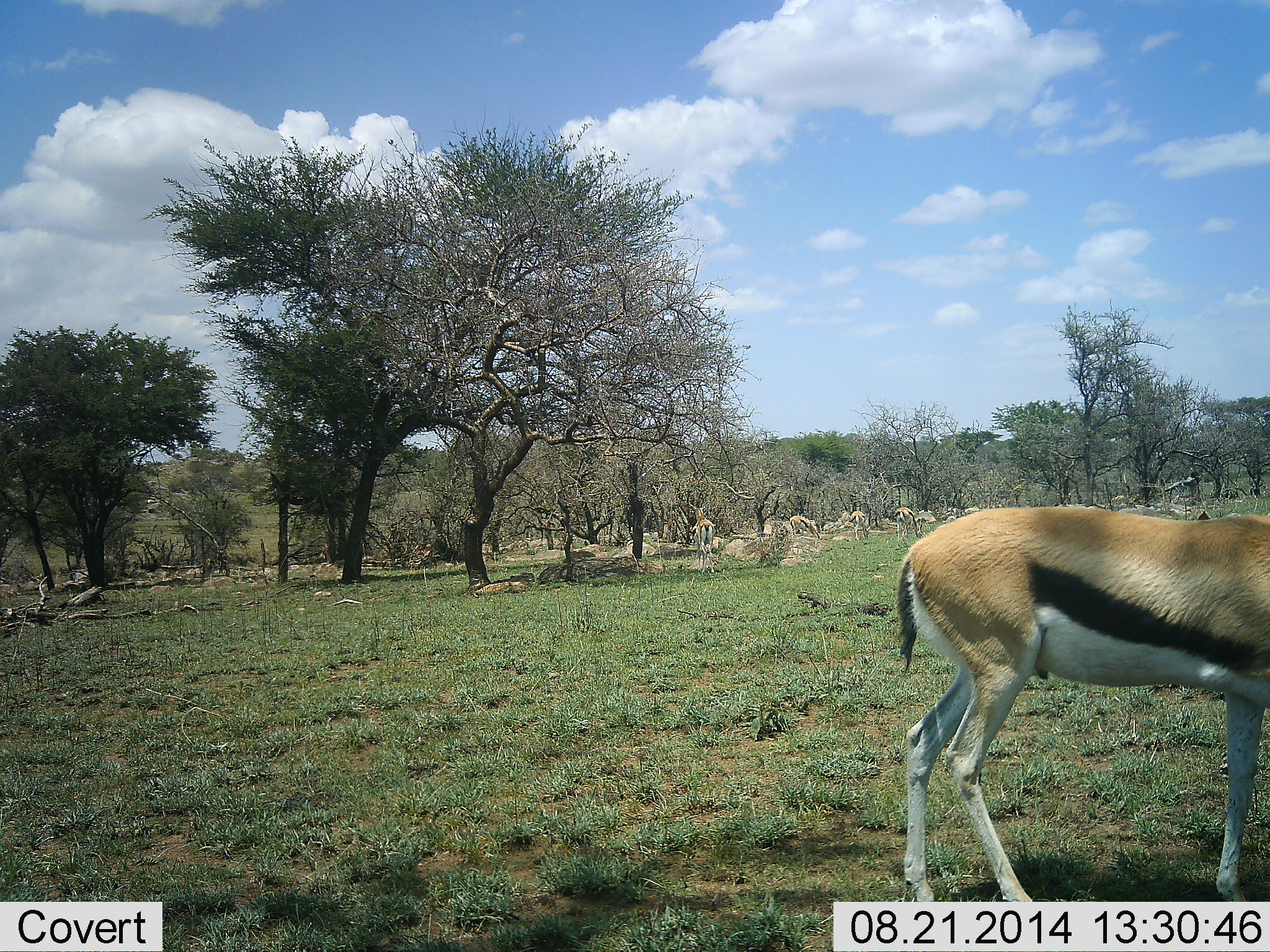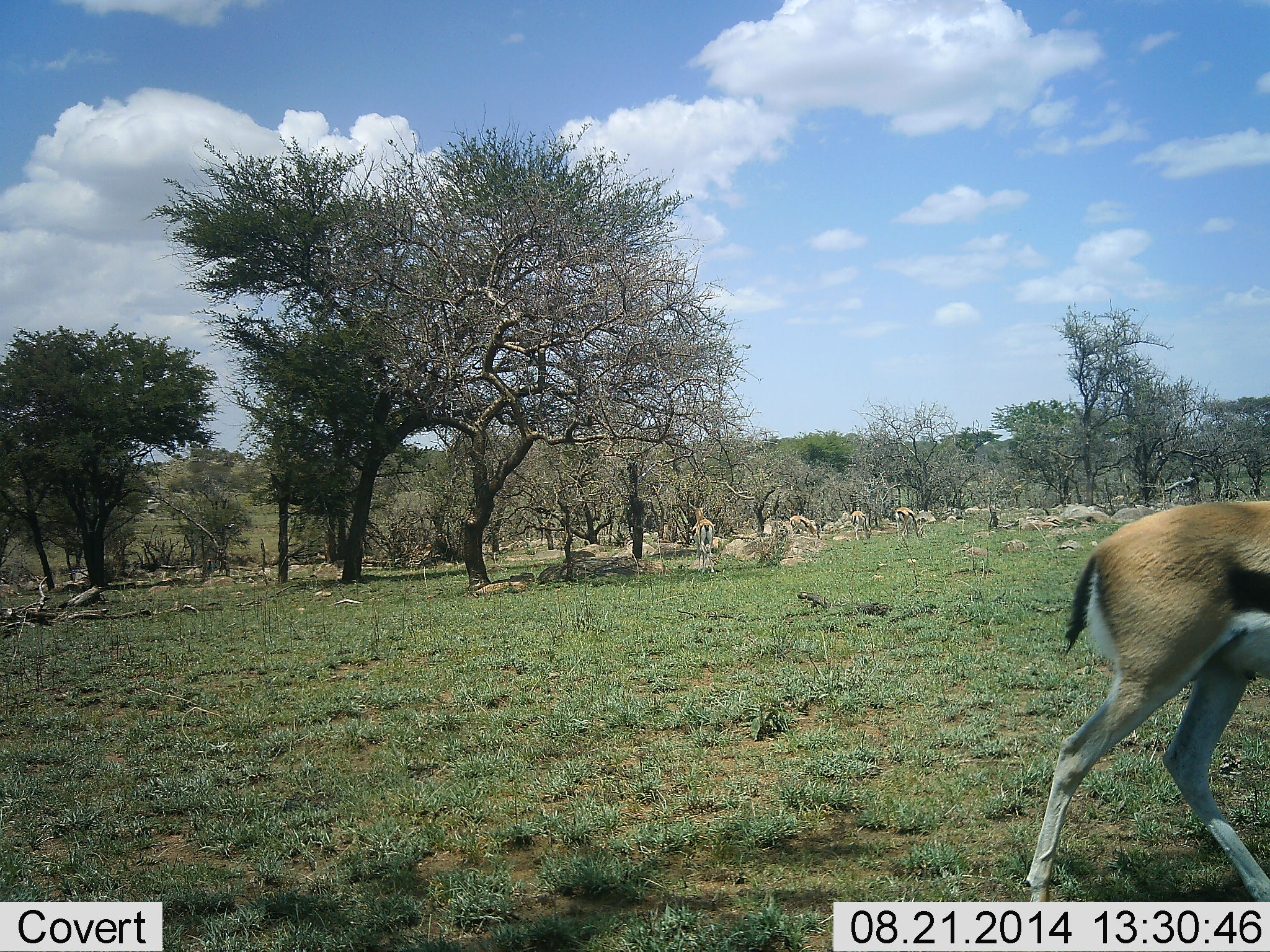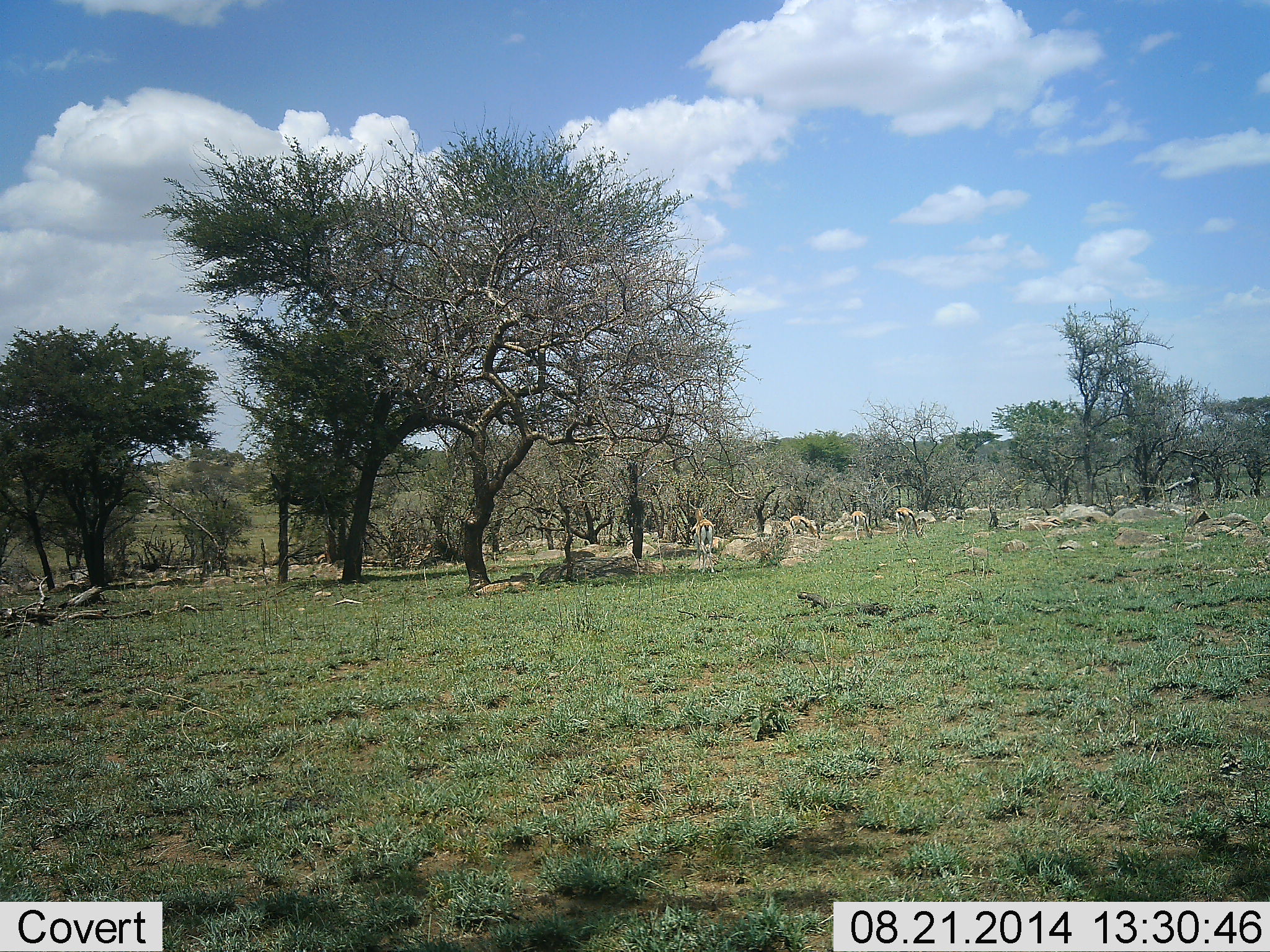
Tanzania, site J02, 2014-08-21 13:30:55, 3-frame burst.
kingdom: Animalia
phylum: Chordata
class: Mammalia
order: Artiodactyla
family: Bovidae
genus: Eudorcas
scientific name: Eudorcas thomsonii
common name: thomson's gazelle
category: gazellethomsons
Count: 5.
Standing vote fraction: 30%.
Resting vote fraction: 0%.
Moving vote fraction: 100%.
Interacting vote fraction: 0%.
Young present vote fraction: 0%.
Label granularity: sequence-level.